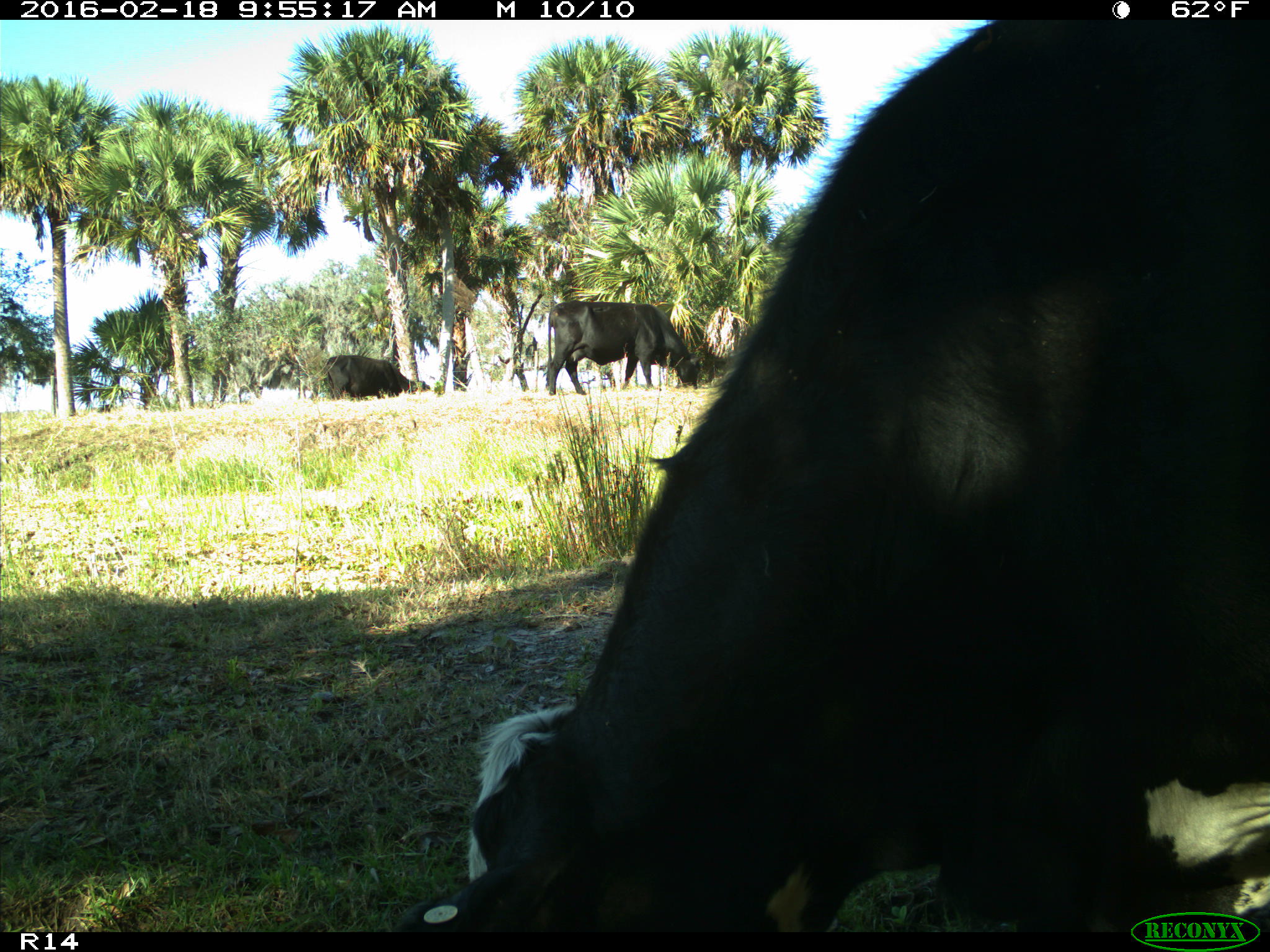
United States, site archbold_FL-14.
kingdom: Animalia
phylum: Chordata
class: Mammalia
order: Artiodactyla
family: Bovidae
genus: Bos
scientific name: Bos taurus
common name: domestic cow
Bos taurus (domestic cow).